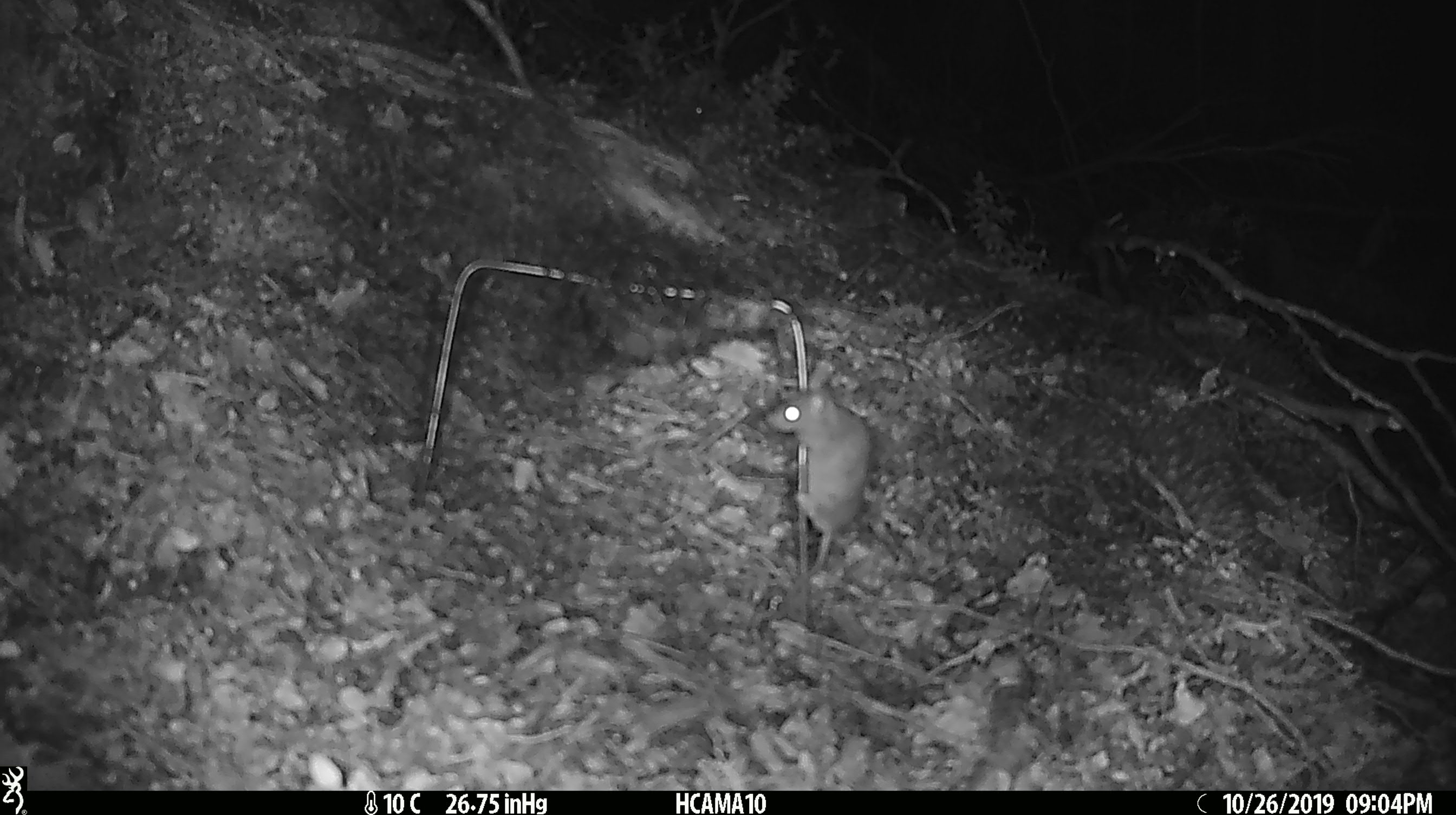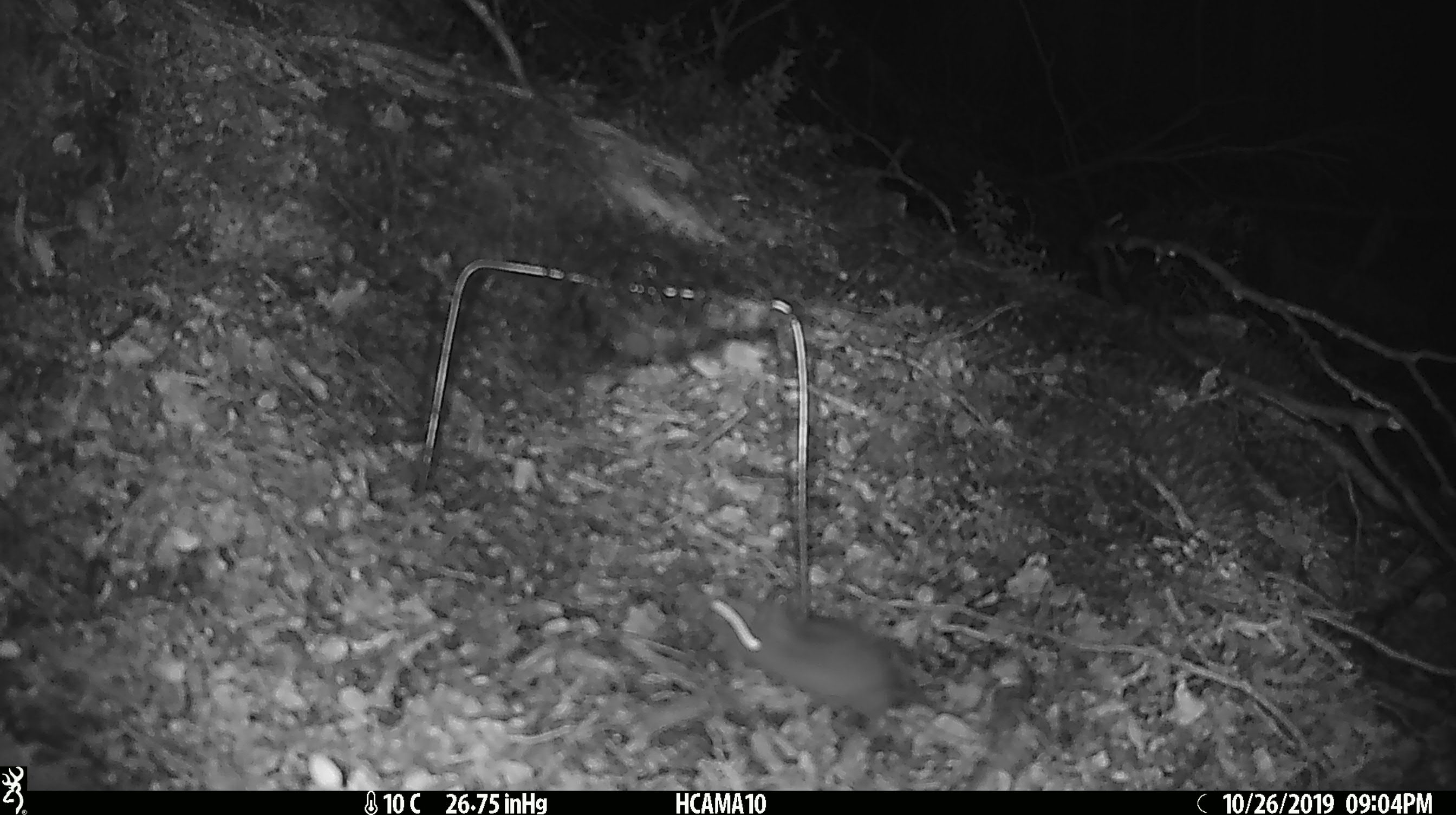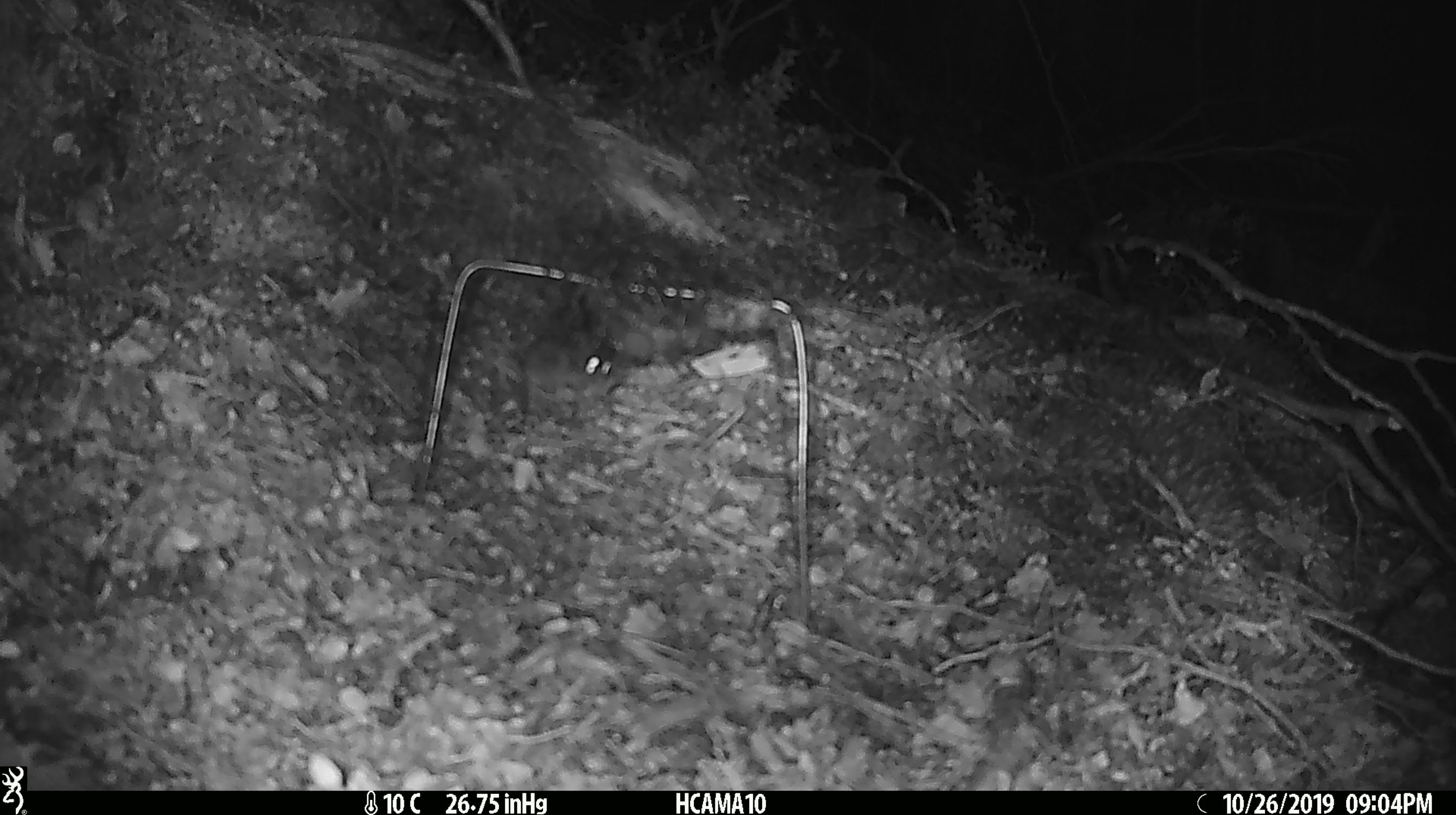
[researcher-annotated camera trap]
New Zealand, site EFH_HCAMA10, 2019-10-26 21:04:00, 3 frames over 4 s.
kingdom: Animalia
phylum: Chordata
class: Mammalia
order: Rodentia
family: Muridae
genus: Mus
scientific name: Mus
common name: mouse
Mouse (Mus).